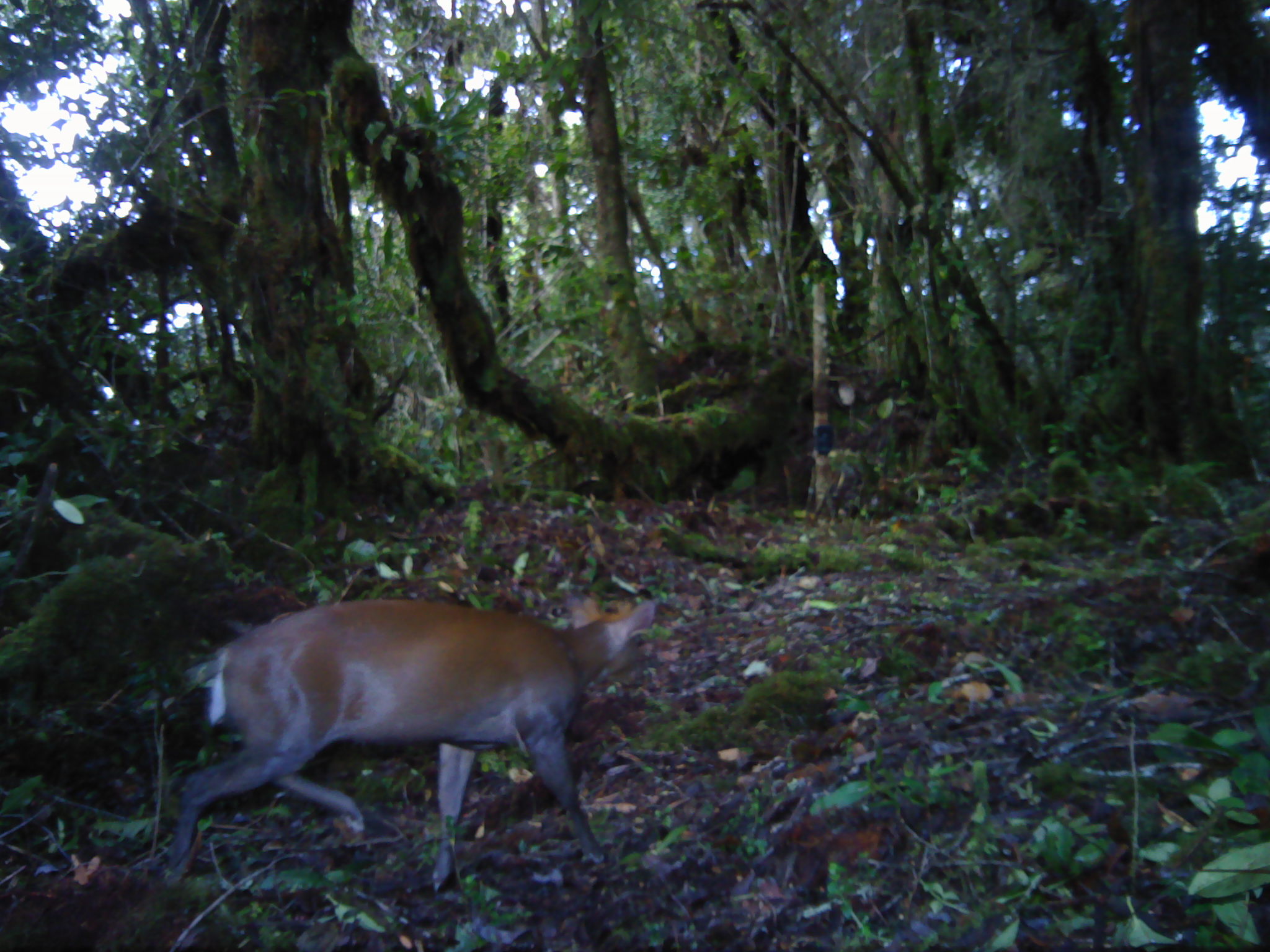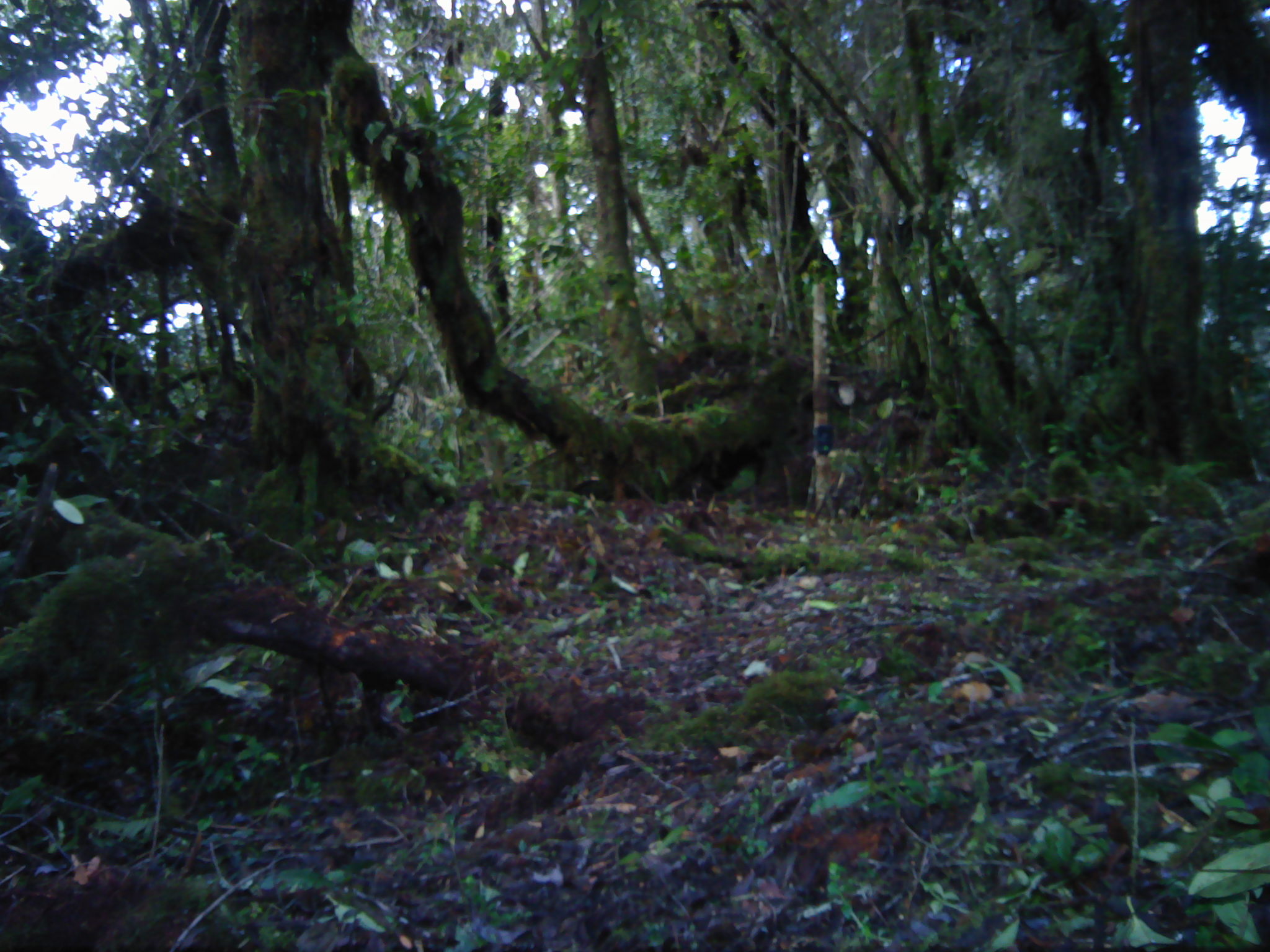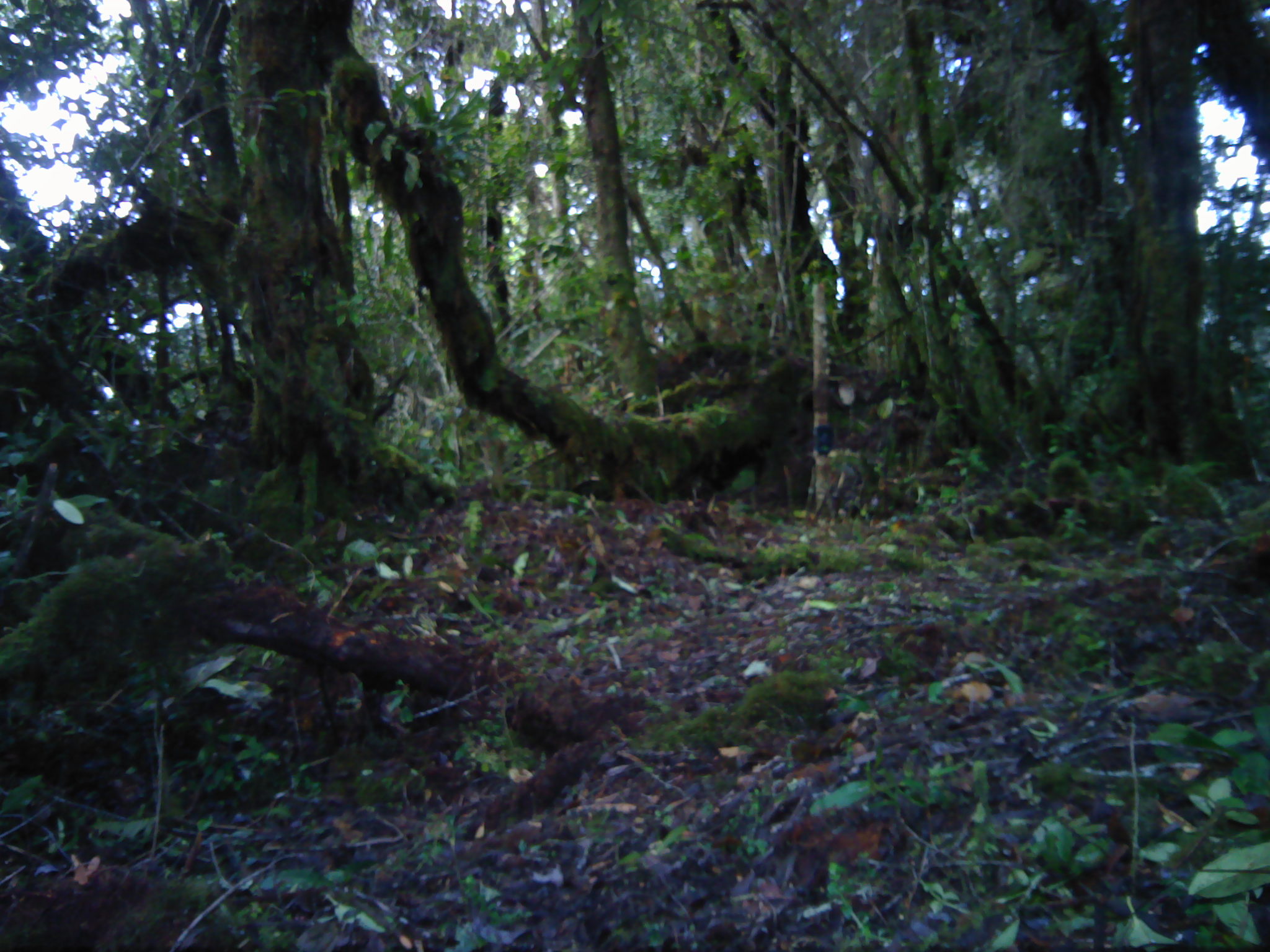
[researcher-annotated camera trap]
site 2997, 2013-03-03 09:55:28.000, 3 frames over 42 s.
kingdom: Animalia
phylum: Chordata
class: Mammalia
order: Artiodactyla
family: Cervidae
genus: Muntiacus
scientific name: Muntiacus muntjak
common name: southern red muntjac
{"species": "Muntiacus muntjak (southern red muntjac)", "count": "1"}